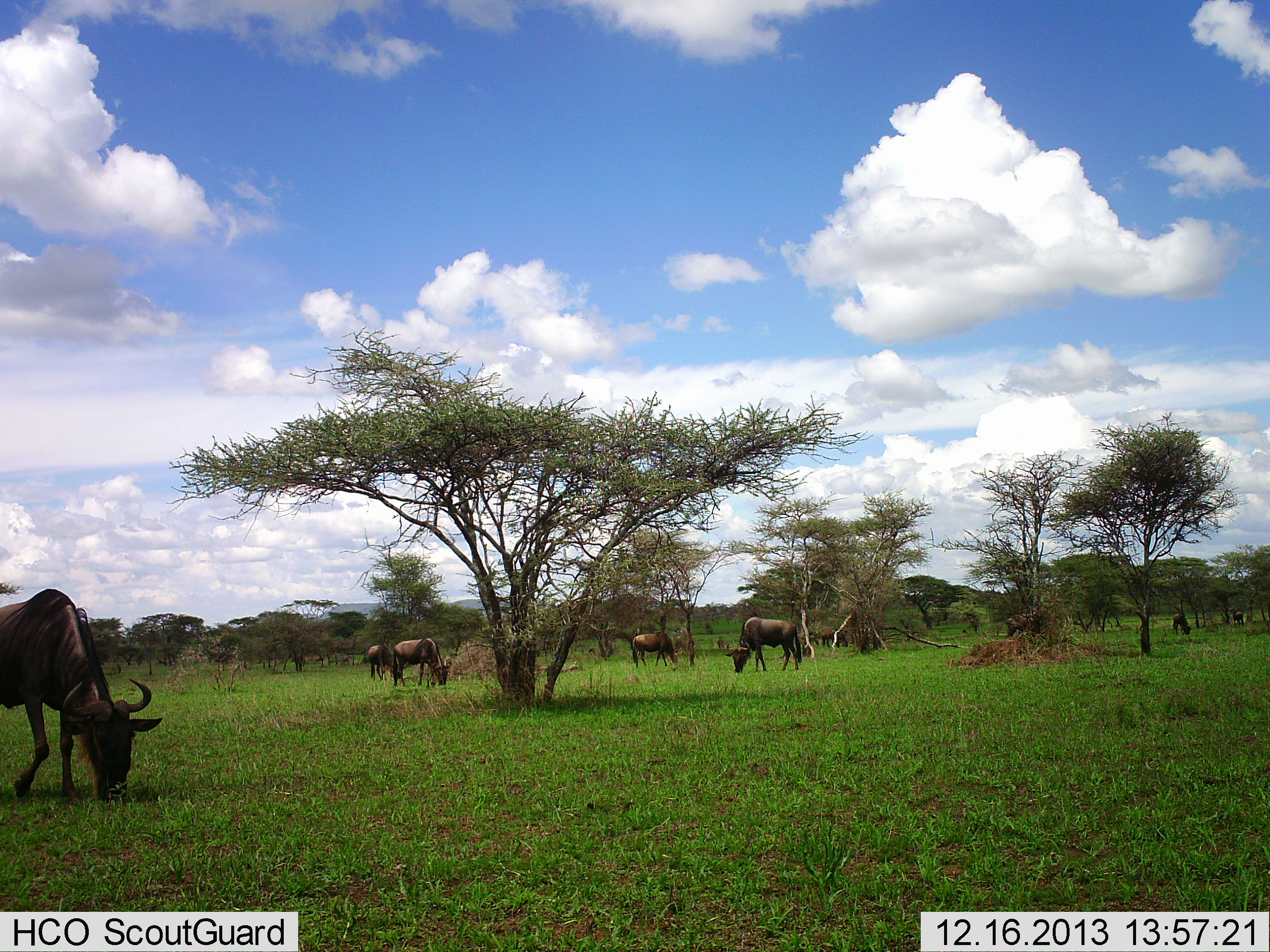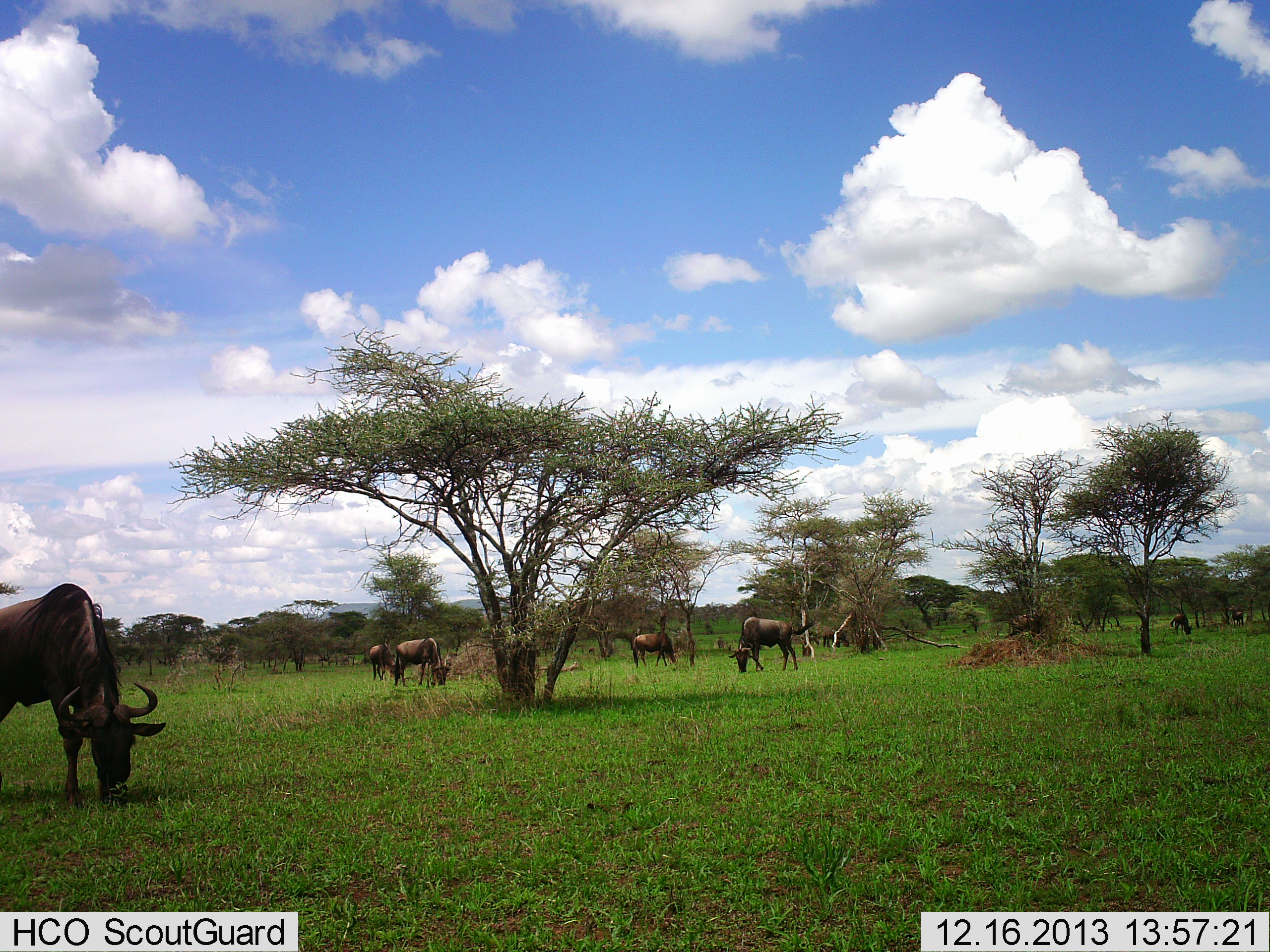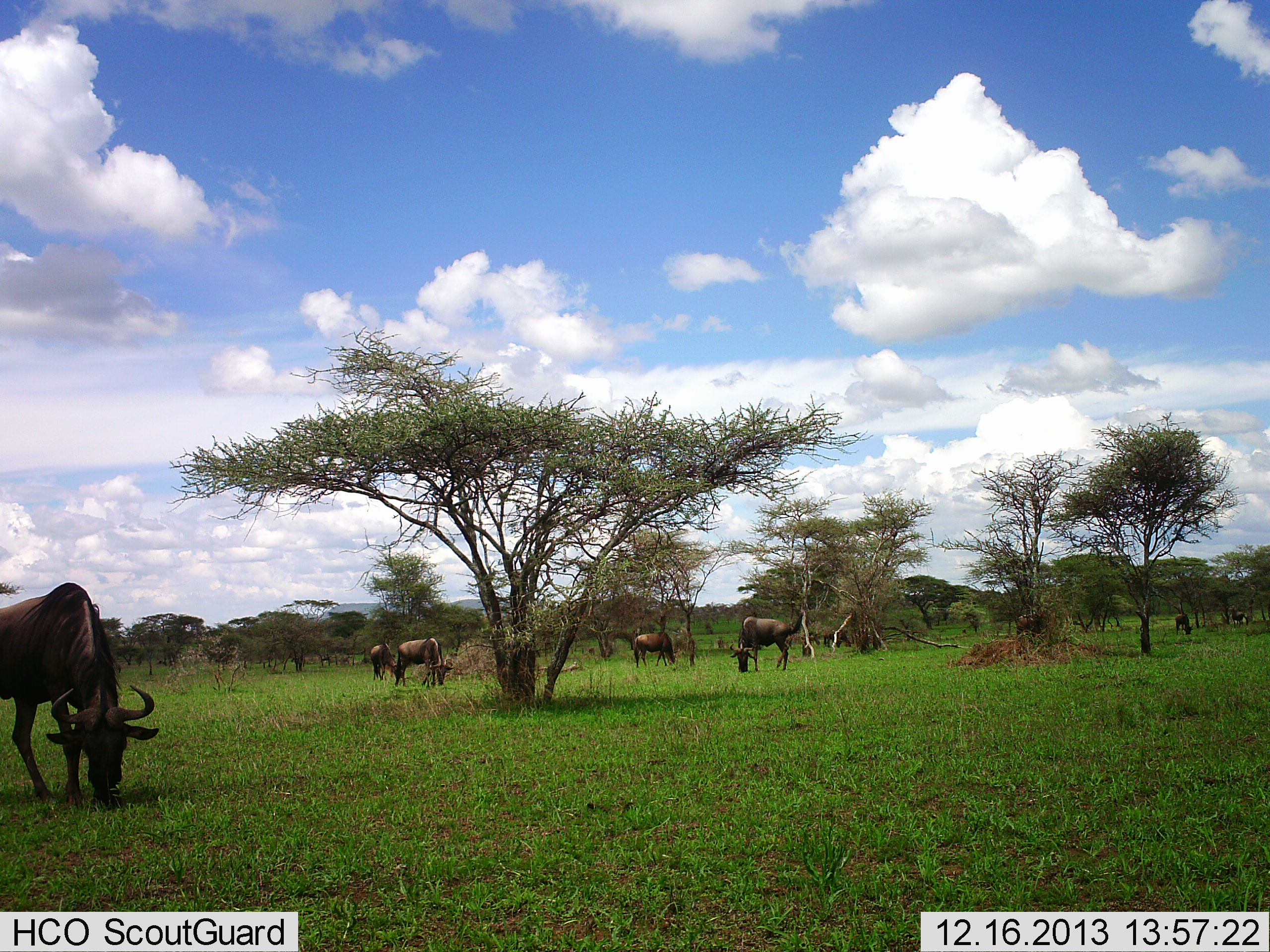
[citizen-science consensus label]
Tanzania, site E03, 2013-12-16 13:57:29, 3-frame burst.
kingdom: Animalia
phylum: Chordata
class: Mammalia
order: Artiodactyla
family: Bovidae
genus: Connochaetes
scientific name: Connochaetes taurinus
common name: blue wildebeest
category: wildebeest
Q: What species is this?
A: Wildebeest (blue wildebeest) (Connochaetes taurinus).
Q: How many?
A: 8.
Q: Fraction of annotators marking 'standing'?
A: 40%.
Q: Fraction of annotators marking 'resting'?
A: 10%.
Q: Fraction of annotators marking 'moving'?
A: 0%.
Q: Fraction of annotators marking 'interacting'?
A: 0%.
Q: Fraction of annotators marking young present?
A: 0%.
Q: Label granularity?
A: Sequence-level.